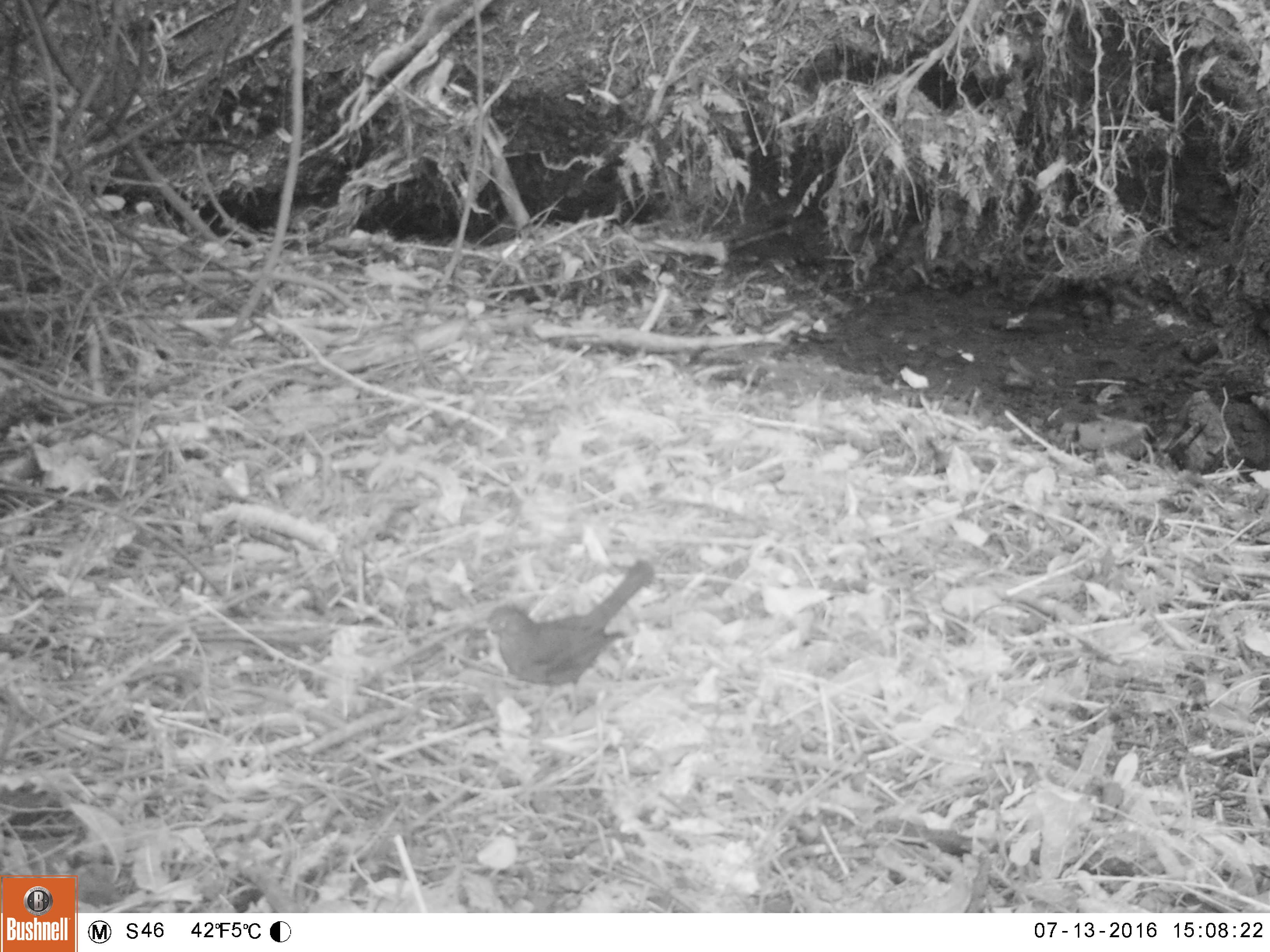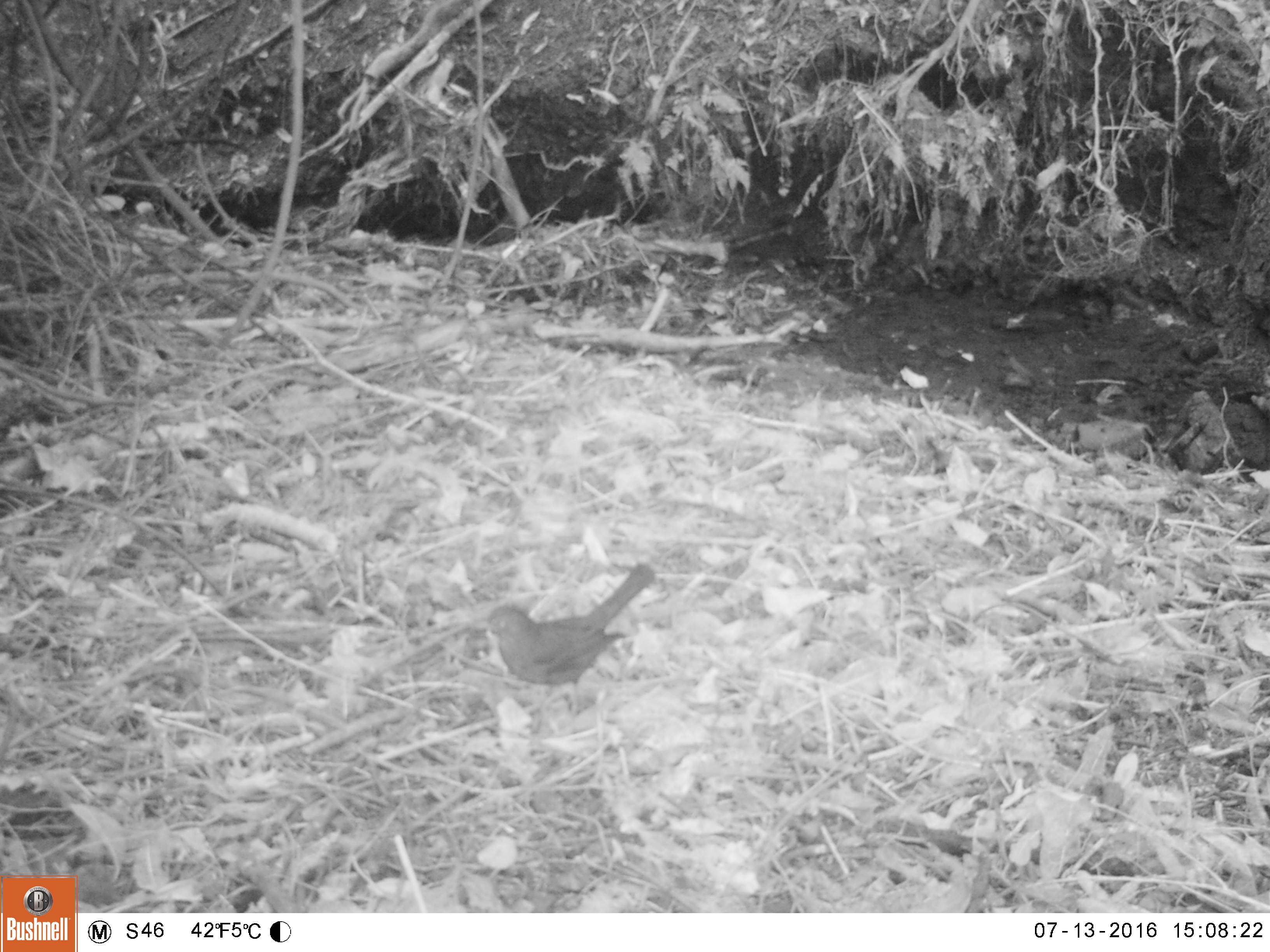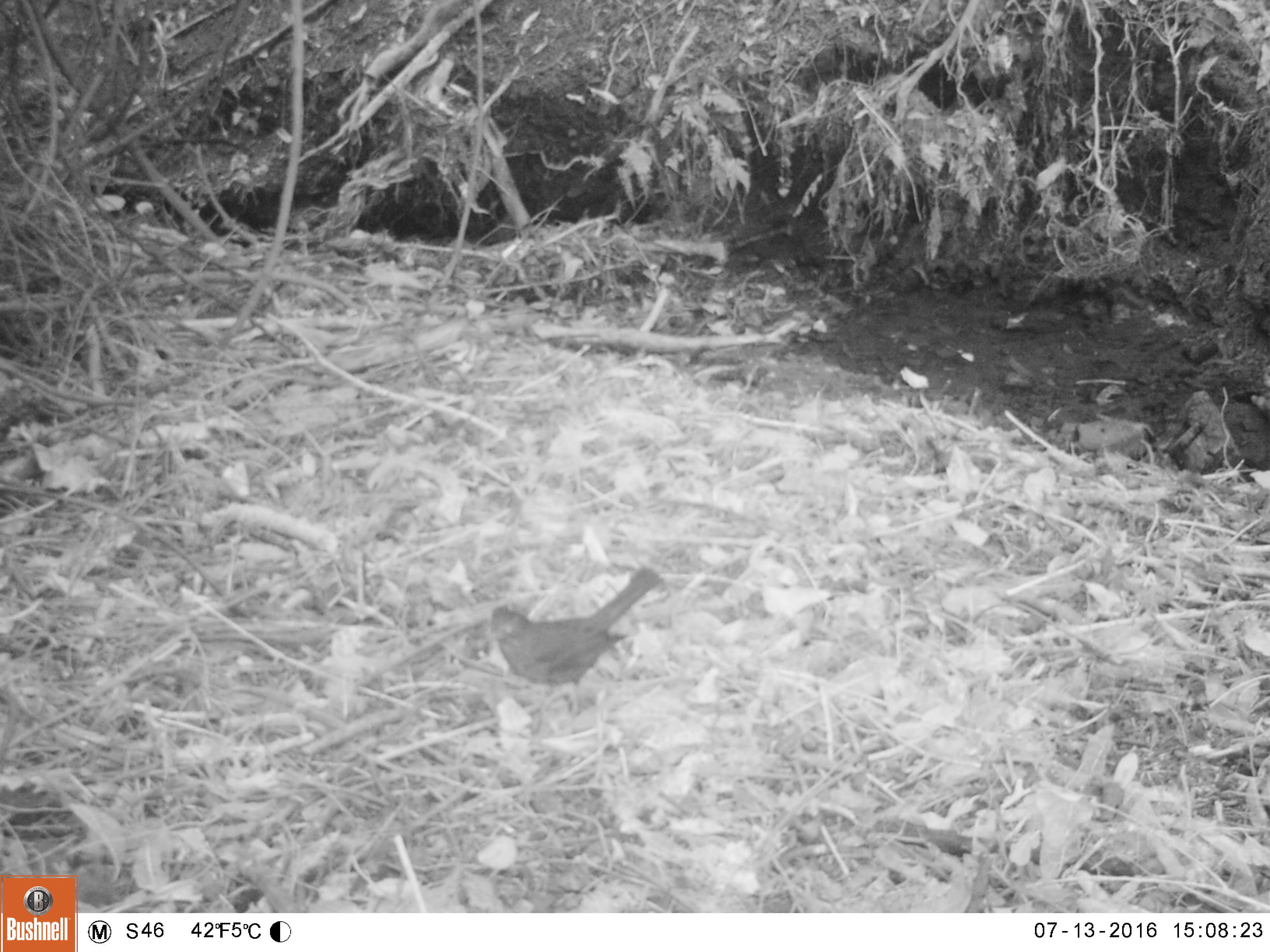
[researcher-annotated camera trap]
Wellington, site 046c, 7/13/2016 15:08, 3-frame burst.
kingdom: Animalia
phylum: Chordata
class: Aves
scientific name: Aves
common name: bird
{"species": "bird (Aves)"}